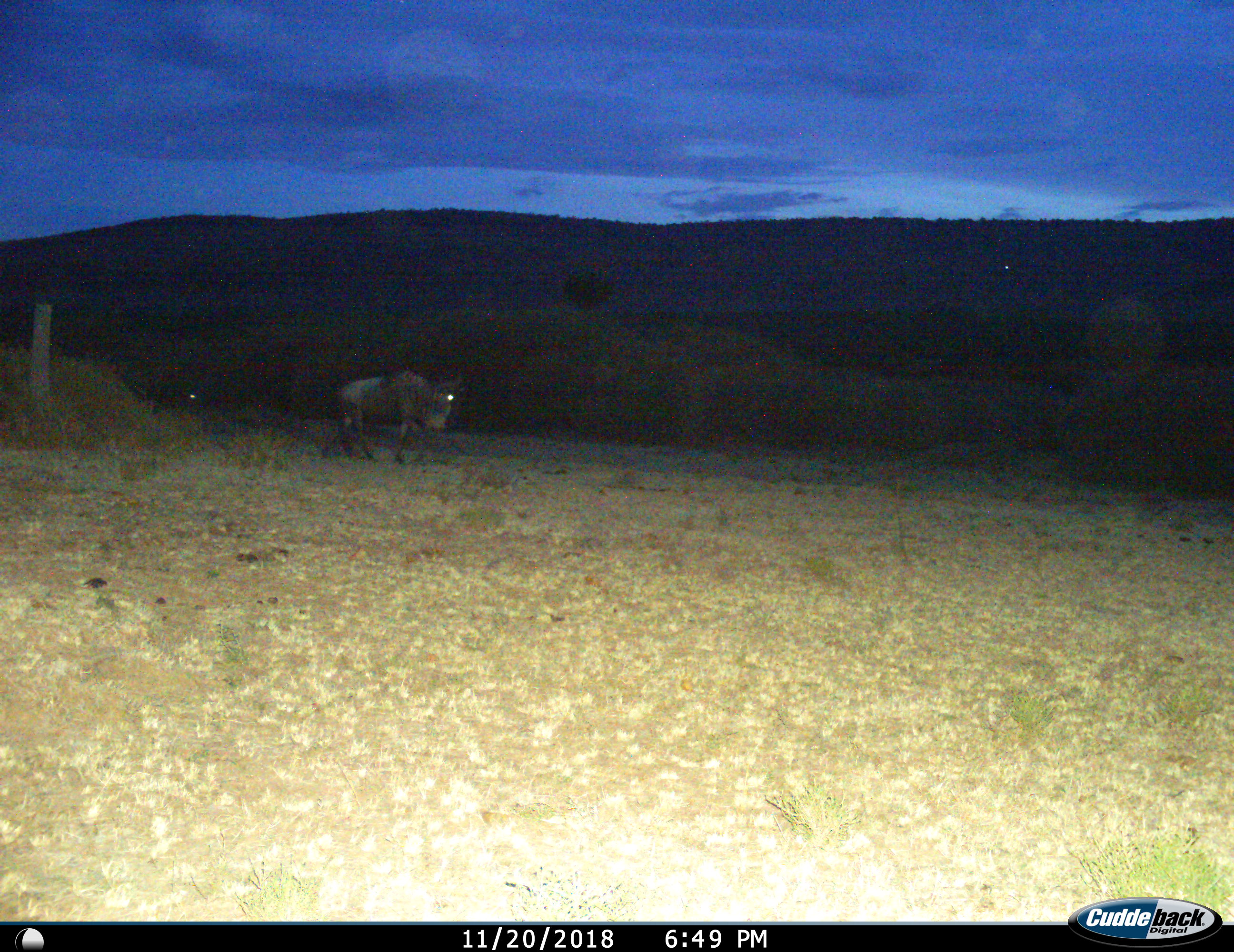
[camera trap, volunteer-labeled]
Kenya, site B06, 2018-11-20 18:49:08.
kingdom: Animalia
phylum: Chordata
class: Mammalia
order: Artiodactyla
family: Bovidae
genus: Connochaetes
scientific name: Connochaetes taurinus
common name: common wildebeest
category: wildebeest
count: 1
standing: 10%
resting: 0%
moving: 90%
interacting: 0%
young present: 0%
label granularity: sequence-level